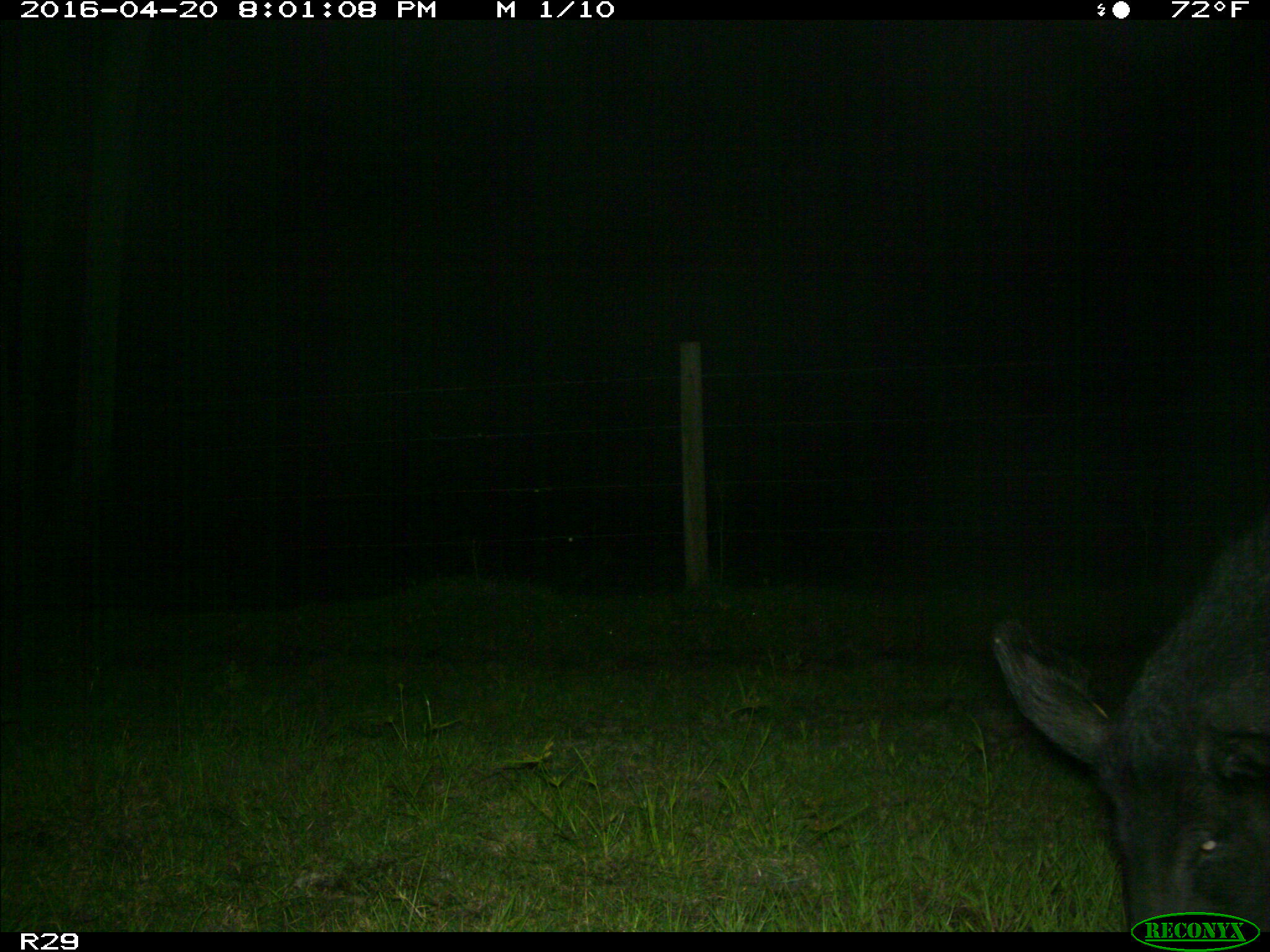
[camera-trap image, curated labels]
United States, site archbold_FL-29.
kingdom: Animalia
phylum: Chordata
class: Mammalia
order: Artiodactyla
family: Suidae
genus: Sus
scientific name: Sus scrofa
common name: wild boar